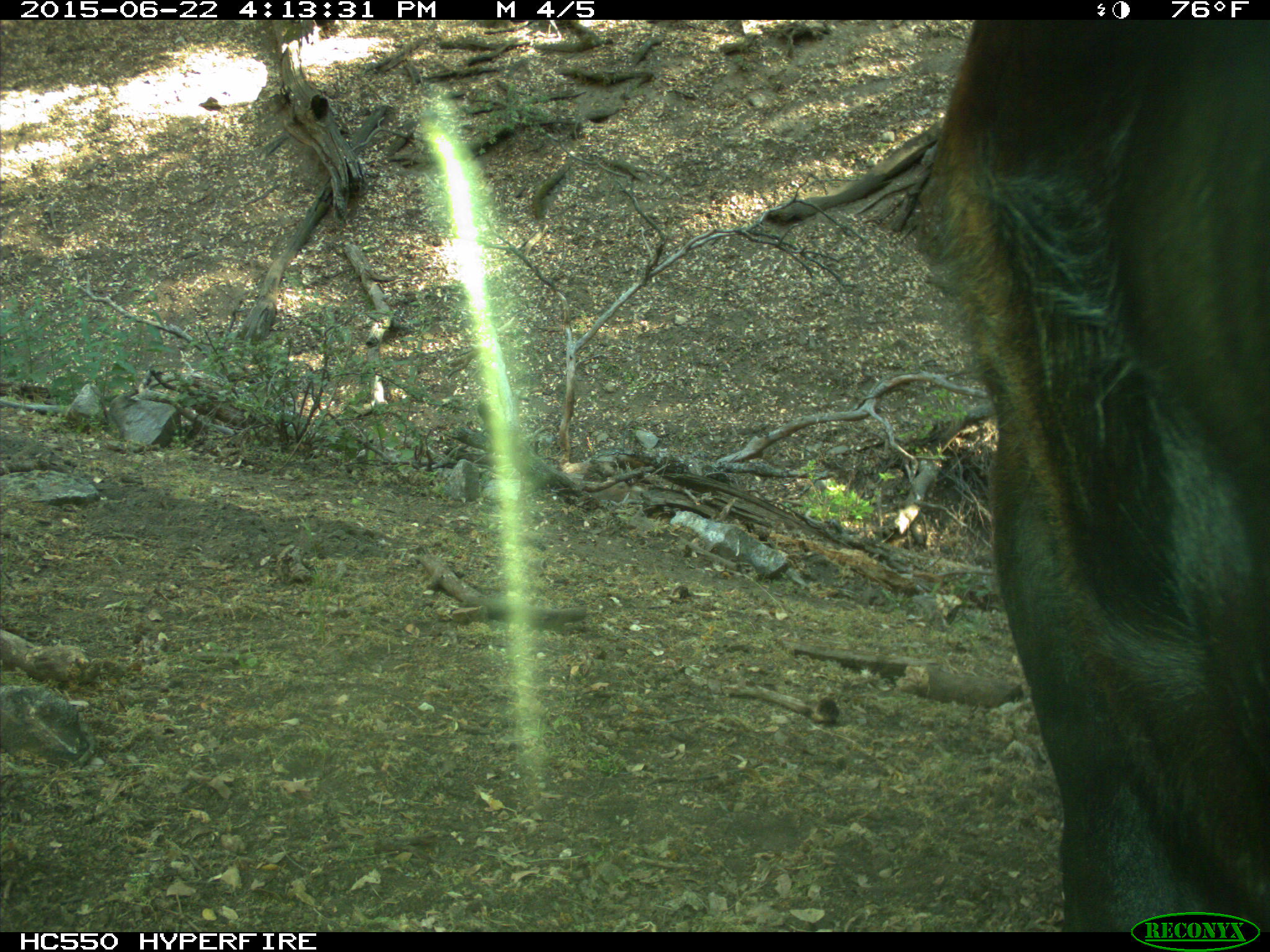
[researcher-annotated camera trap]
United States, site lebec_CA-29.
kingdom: Animalia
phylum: Chordata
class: Mammalia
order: Artiodactyla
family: Bovidae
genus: Bos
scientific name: Bos taurus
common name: domestic cow